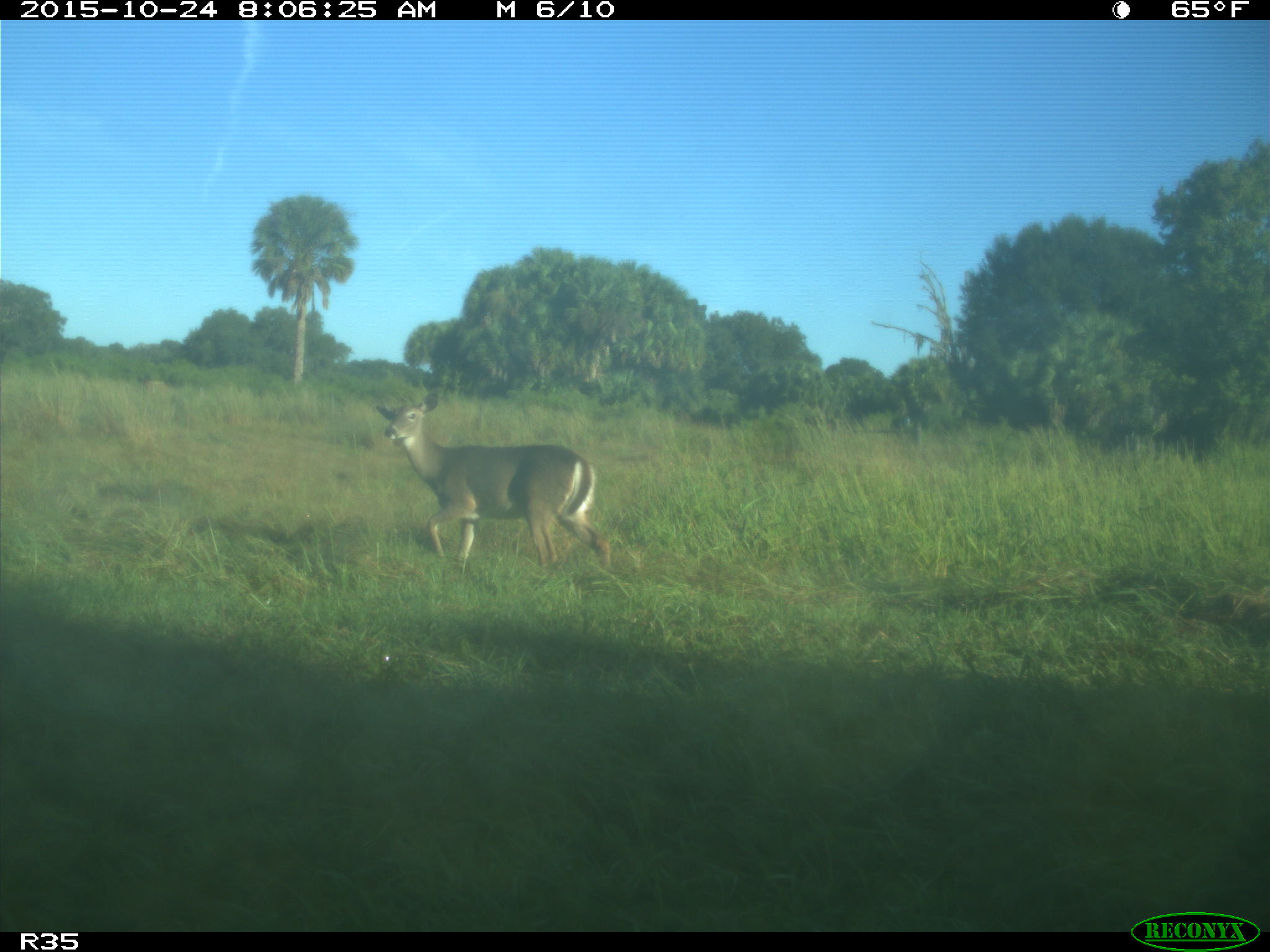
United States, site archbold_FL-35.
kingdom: Animalia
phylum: Chordata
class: Mammalia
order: Artiodactyla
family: Cervidae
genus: Odocoileus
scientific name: Odocoileus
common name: deer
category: unidentified deer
Unidentified deer (deer) (Odocoileus).